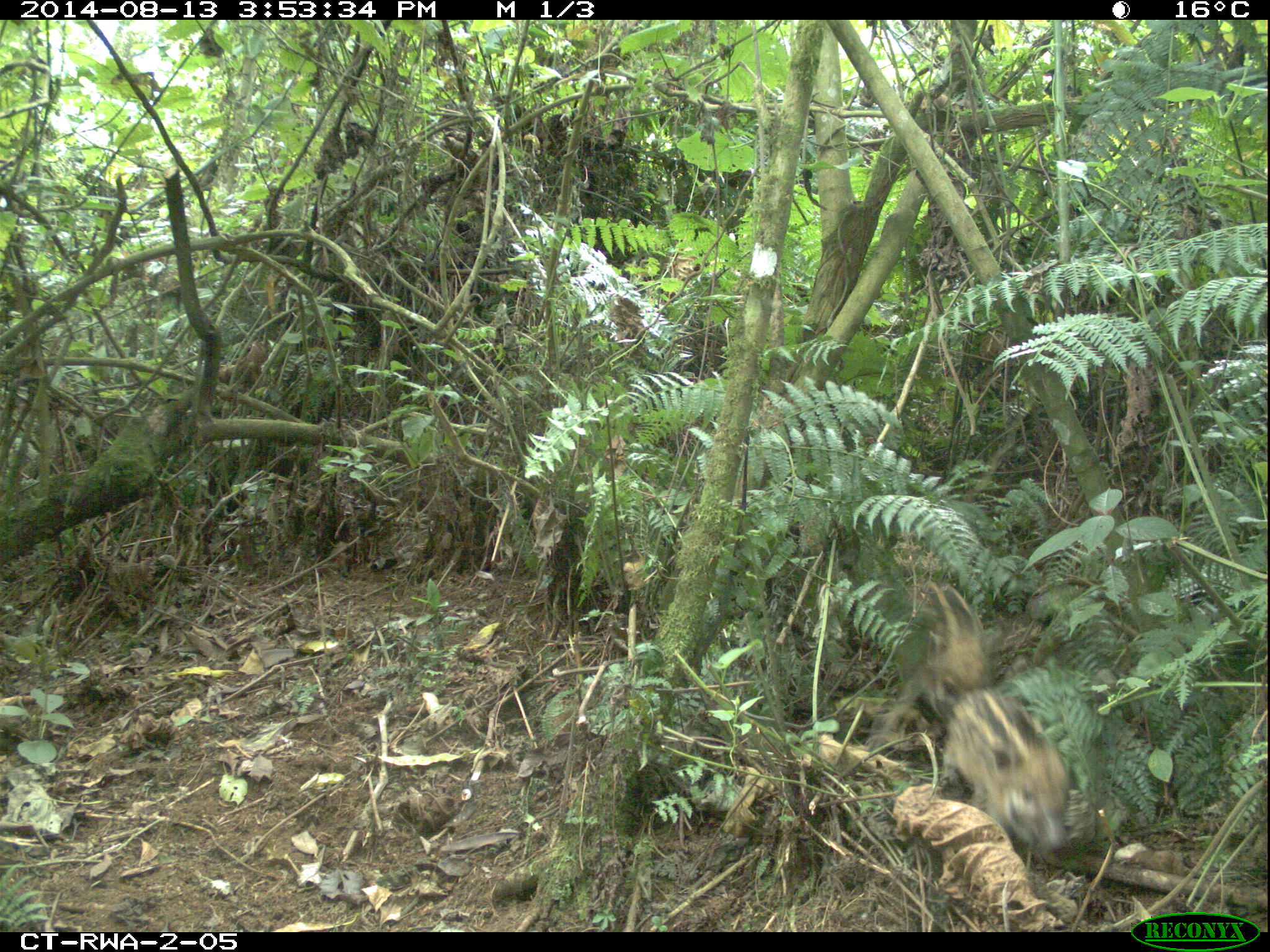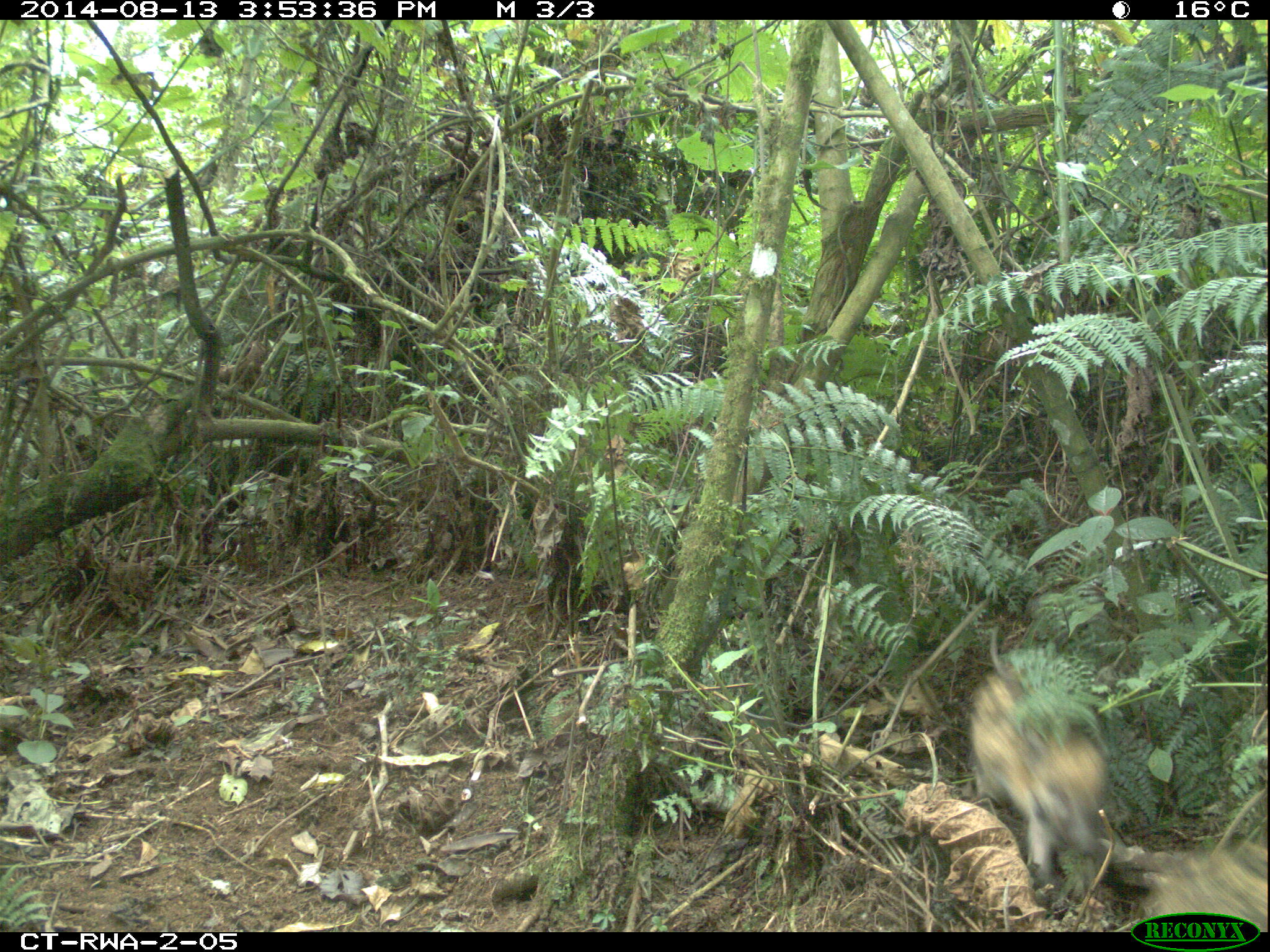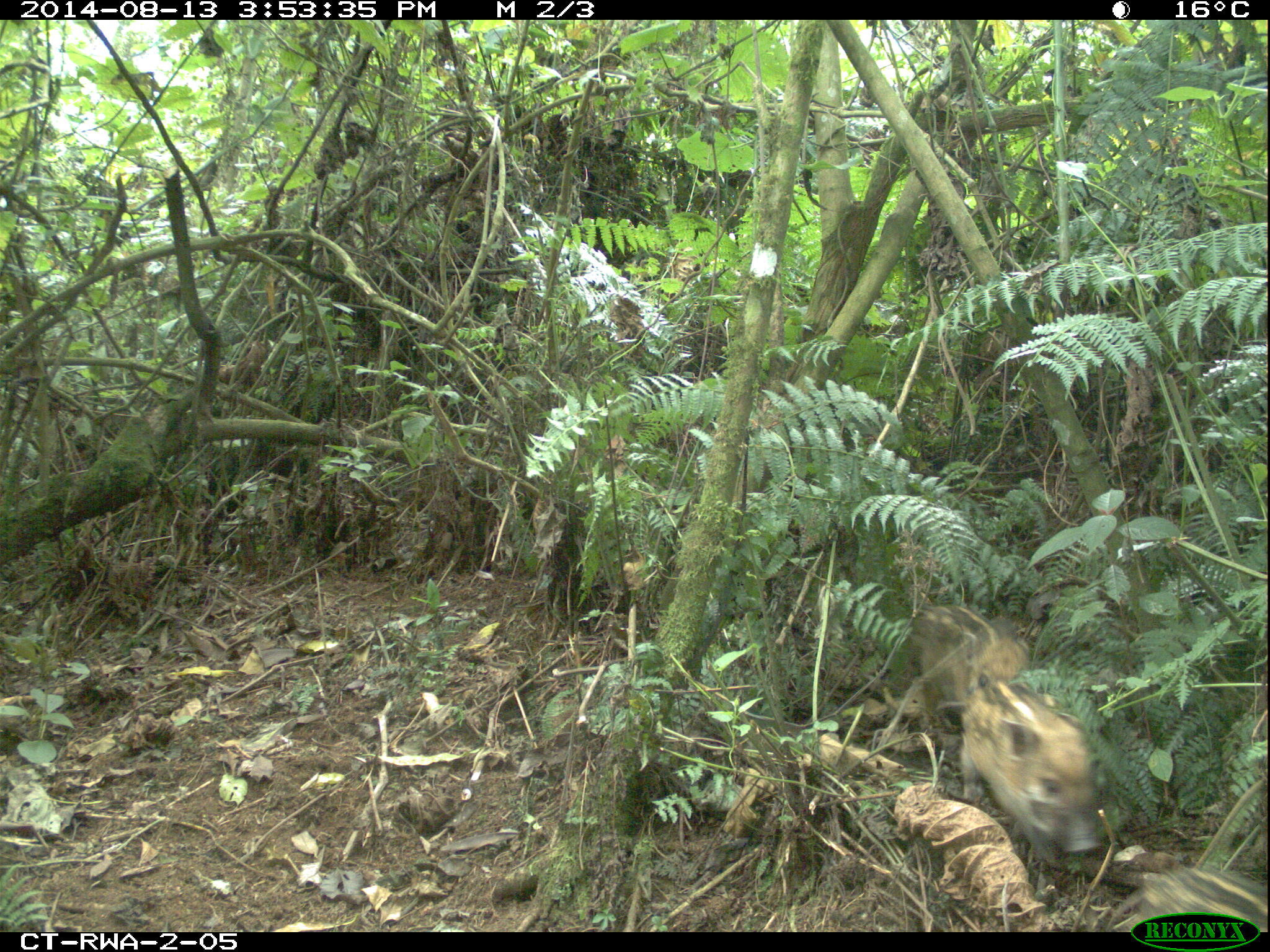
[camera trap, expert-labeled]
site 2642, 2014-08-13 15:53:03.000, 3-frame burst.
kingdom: Animalia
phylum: Chordata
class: Mammalia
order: Artiodactyla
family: Suidae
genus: Potamochoerus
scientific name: Potamochoerus larvatus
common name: bushpig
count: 2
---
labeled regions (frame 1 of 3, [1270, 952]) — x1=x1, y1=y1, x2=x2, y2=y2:
potamochoerus larvatus: x1=898, y1=579, x2=1072, y2=863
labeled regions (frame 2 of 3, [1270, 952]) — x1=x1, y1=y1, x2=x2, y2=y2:
potamochoerus larvatus: x1=962, y1=643, x2=1118, y2=897; x1=1121, y1=841, x2=1269, y2=931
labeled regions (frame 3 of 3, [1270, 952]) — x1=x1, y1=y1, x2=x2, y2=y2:
potamochoerus larvatus: x1=906, y1=601, x2=1110, y2=862; x1=1128, y1=856, x2=1269, y2=932